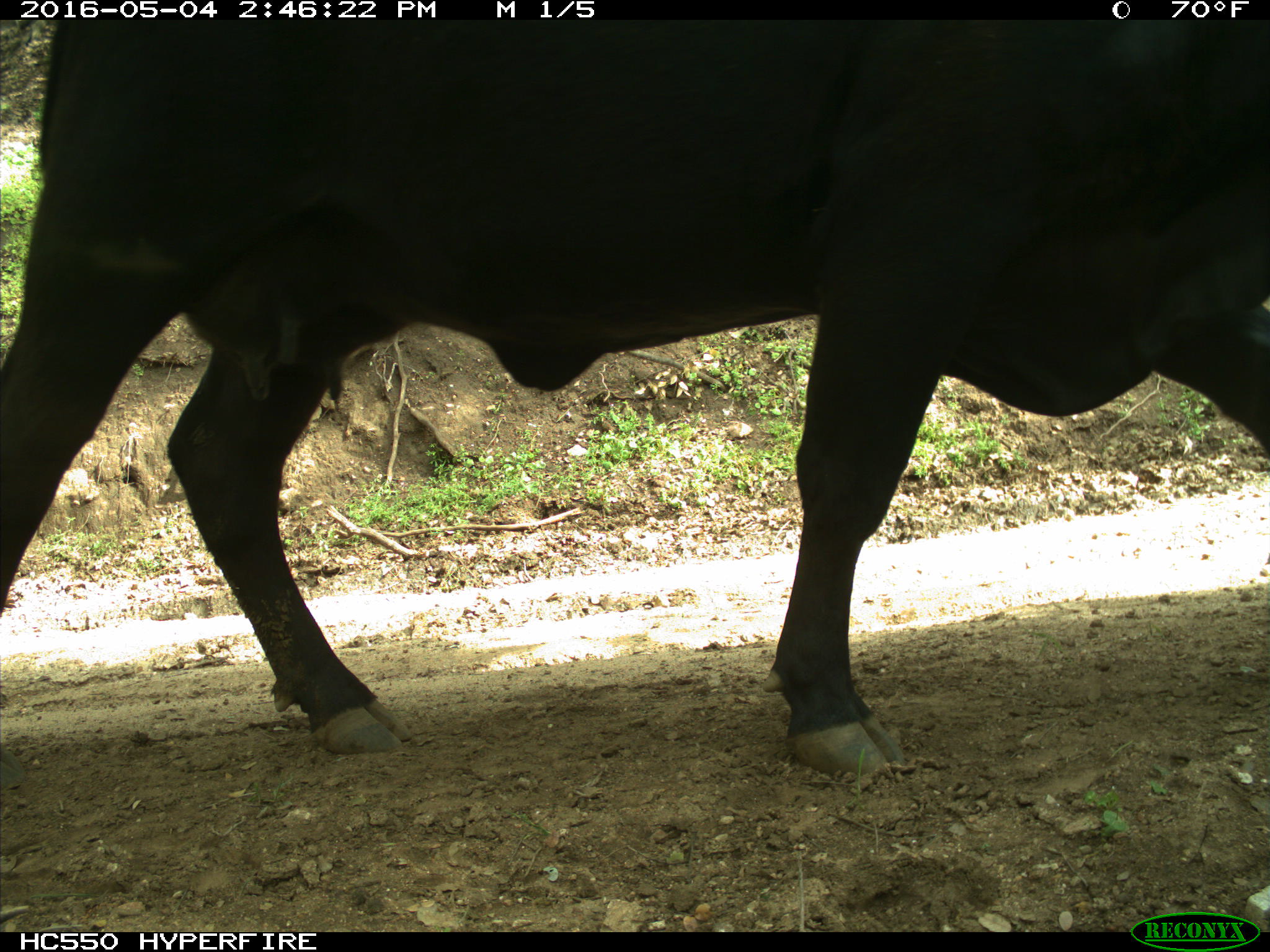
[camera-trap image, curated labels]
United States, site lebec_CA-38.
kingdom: Animalia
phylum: Chordata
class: Mammalia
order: Artiodactyla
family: Bovidae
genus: Bos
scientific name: Bos taurus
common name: domestic cow